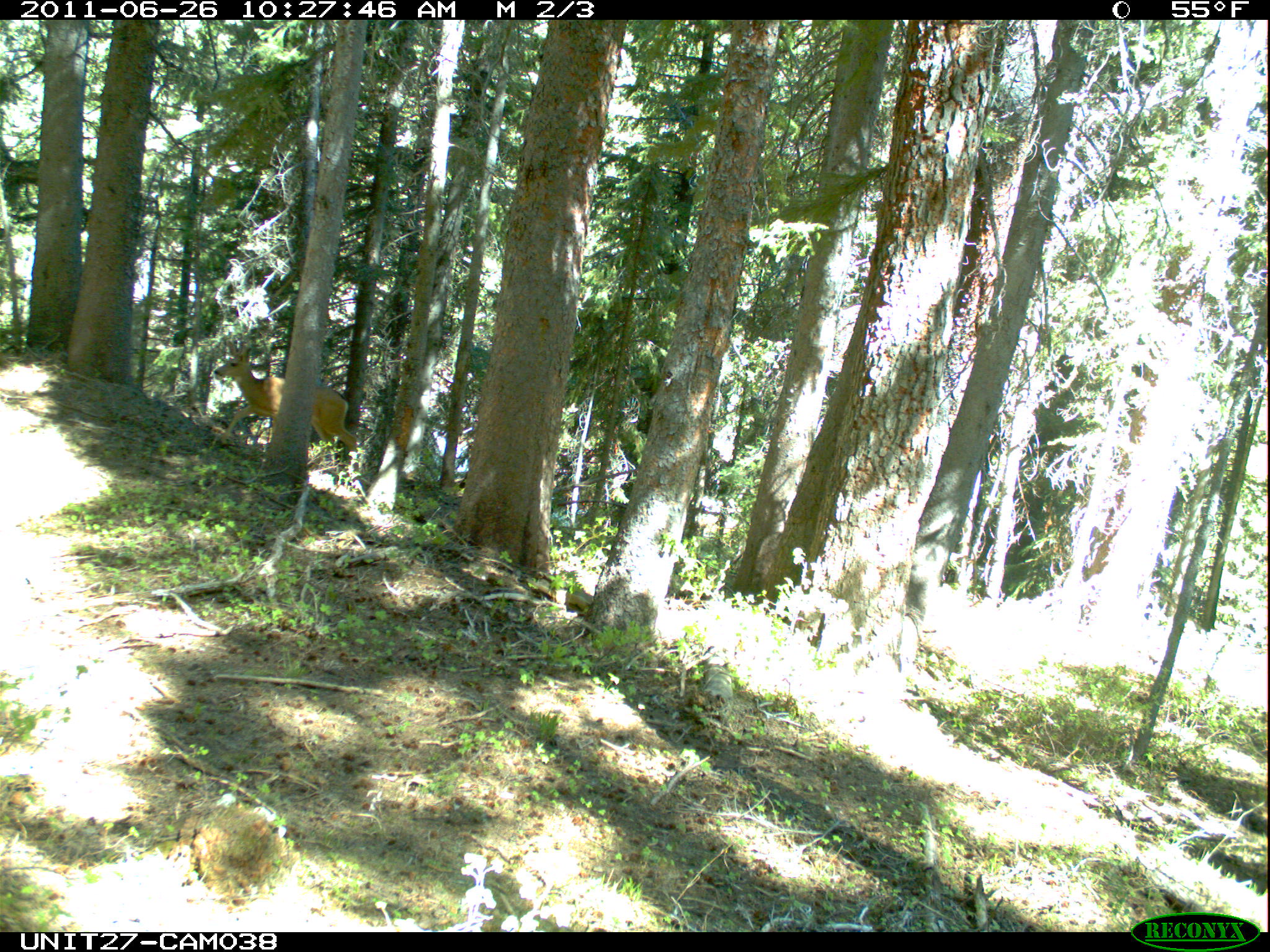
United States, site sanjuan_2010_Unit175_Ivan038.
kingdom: Animalia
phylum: Chordata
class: Mammalia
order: Artiodactyla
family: Cervidae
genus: Odocoileus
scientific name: Odocoileus hemionus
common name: mule deer